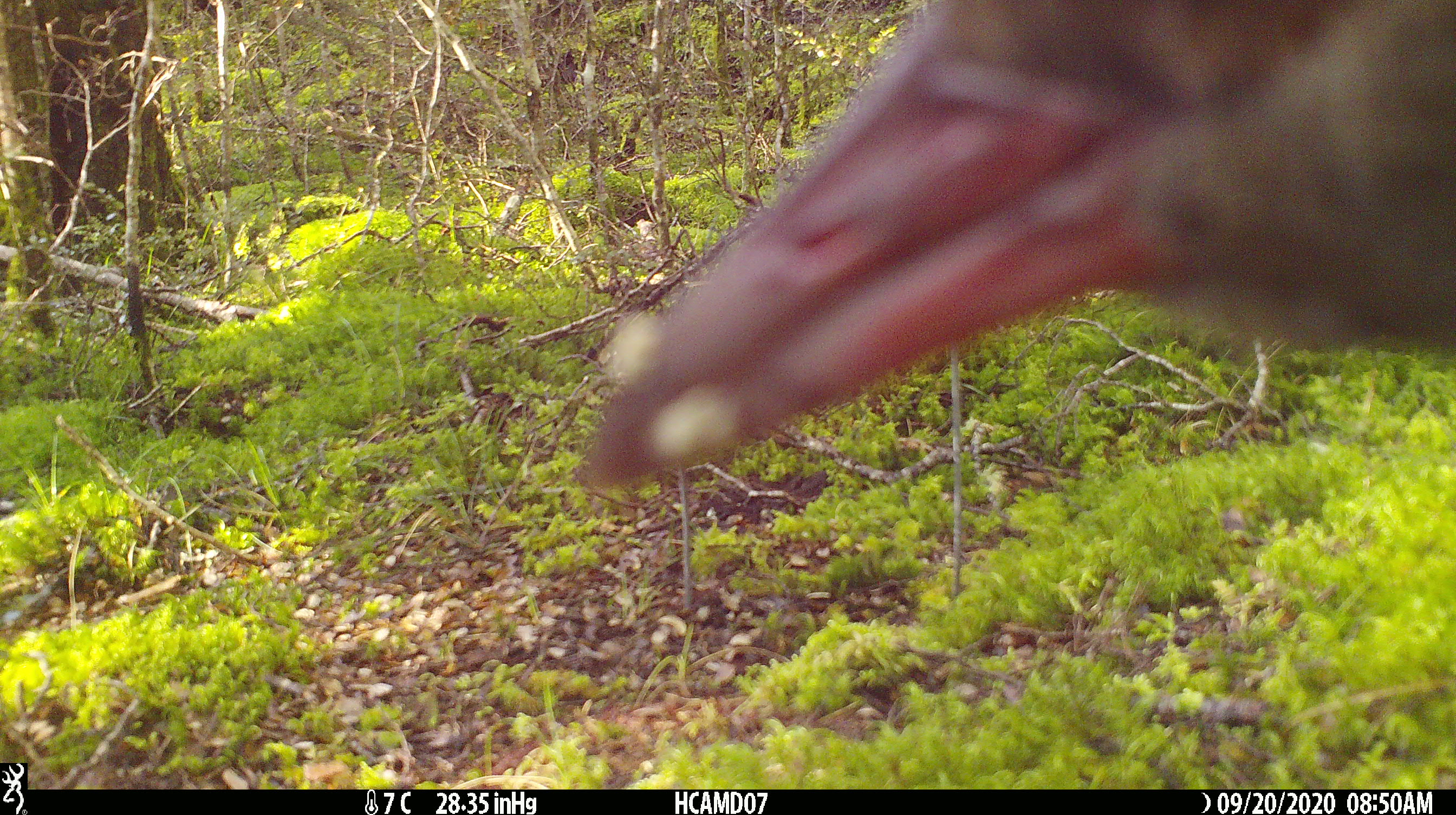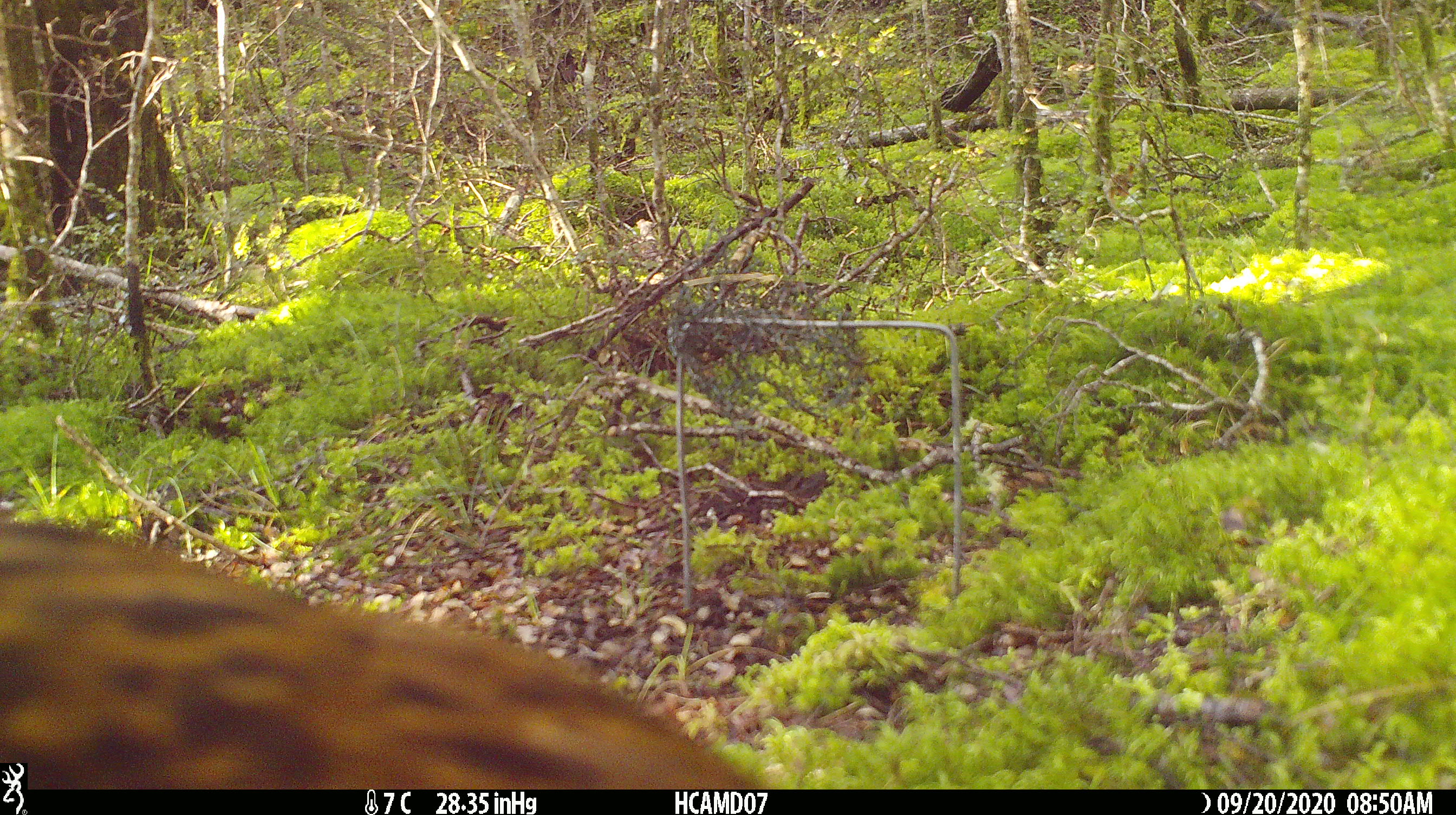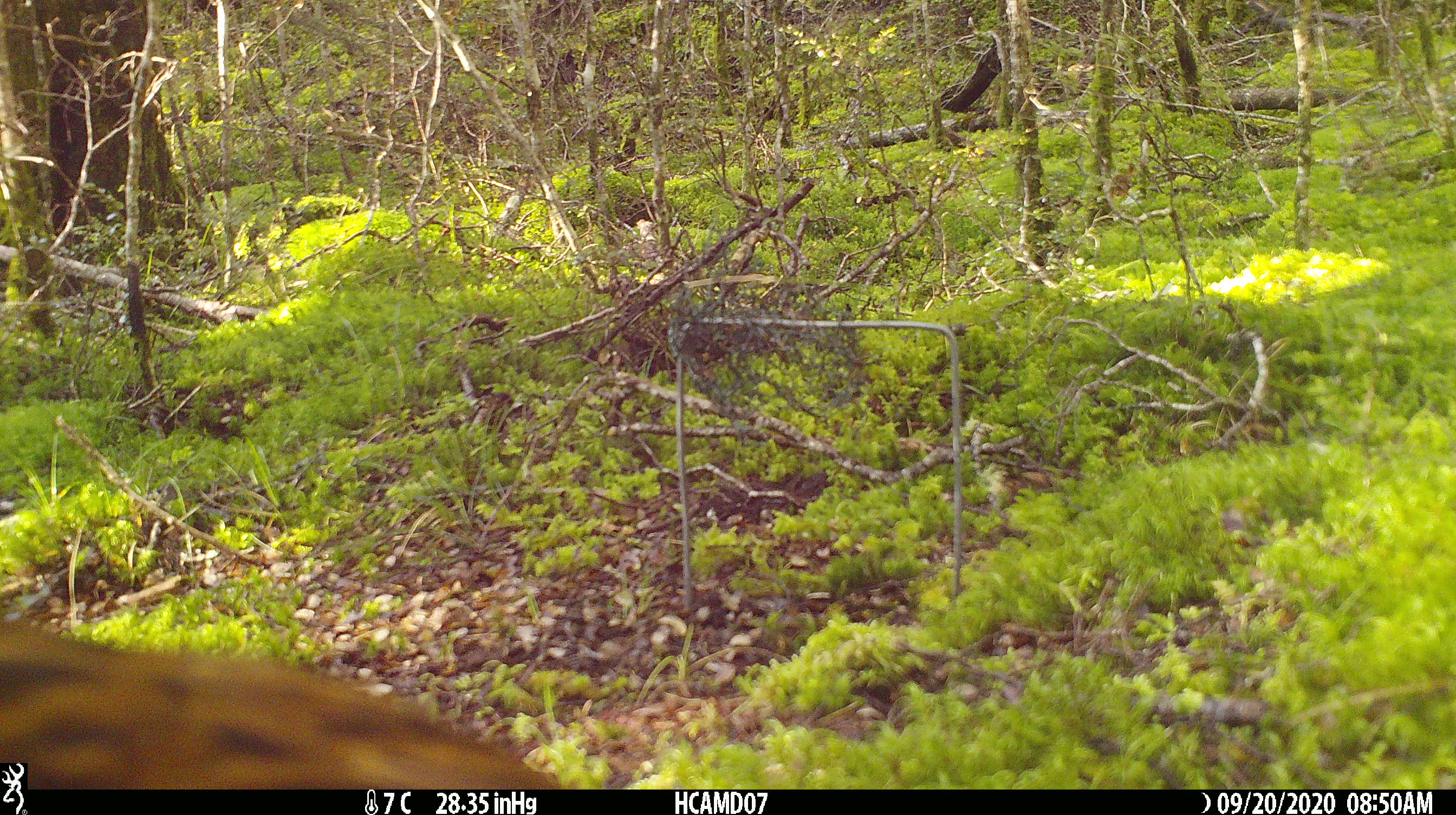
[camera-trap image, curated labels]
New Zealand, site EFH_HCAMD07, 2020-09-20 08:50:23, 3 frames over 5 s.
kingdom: Animalia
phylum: Chordata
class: Aves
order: Gruiformes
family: Rallidae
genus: Gallirallus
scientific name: Gallirallus australis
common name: weka